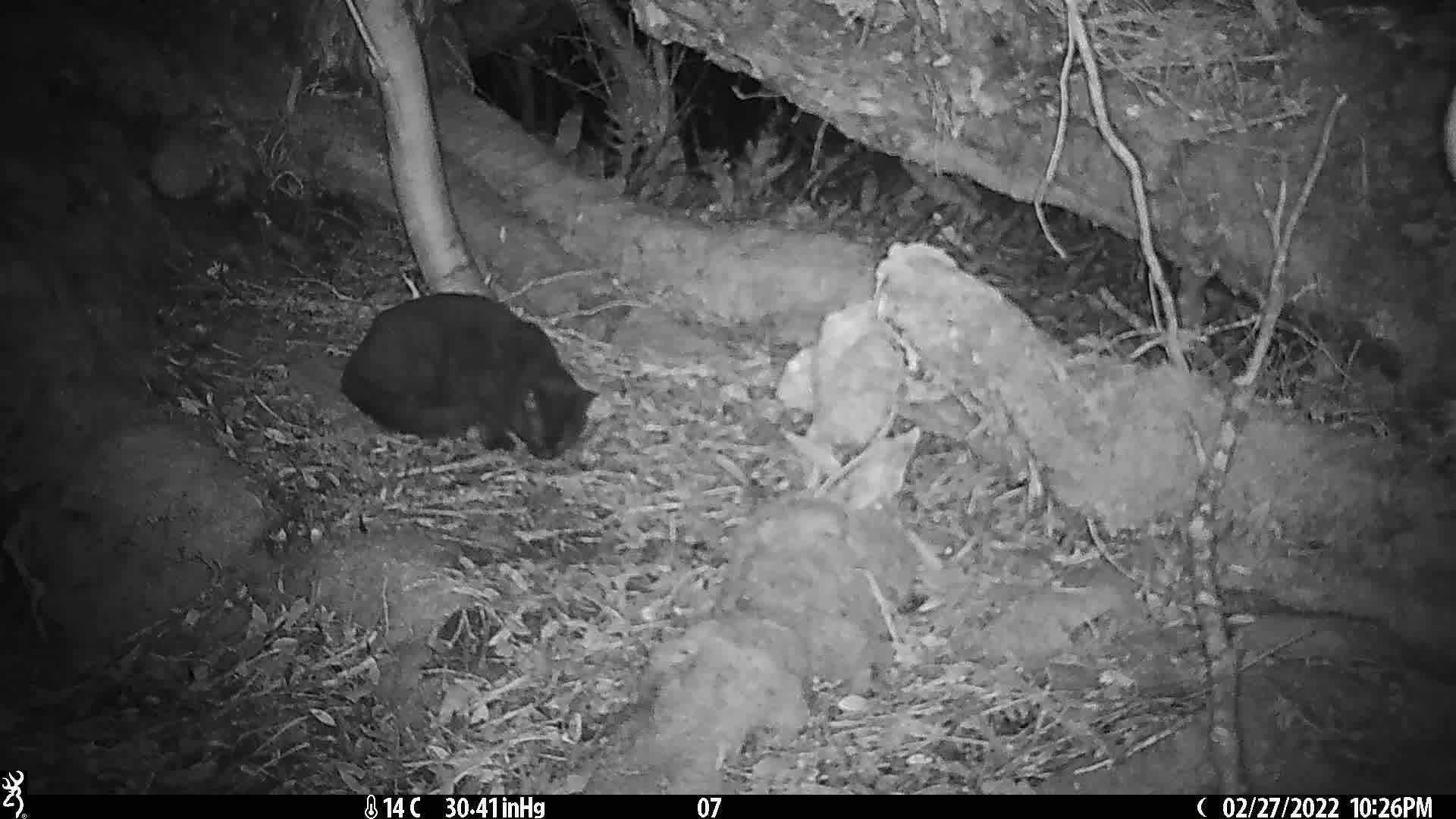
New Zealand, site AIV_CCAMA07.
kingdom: Animalia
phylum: Chordata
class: Mammalia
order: Carnivora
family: Felidae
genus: Felis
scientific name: Felis catus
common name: domestic cat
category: cat